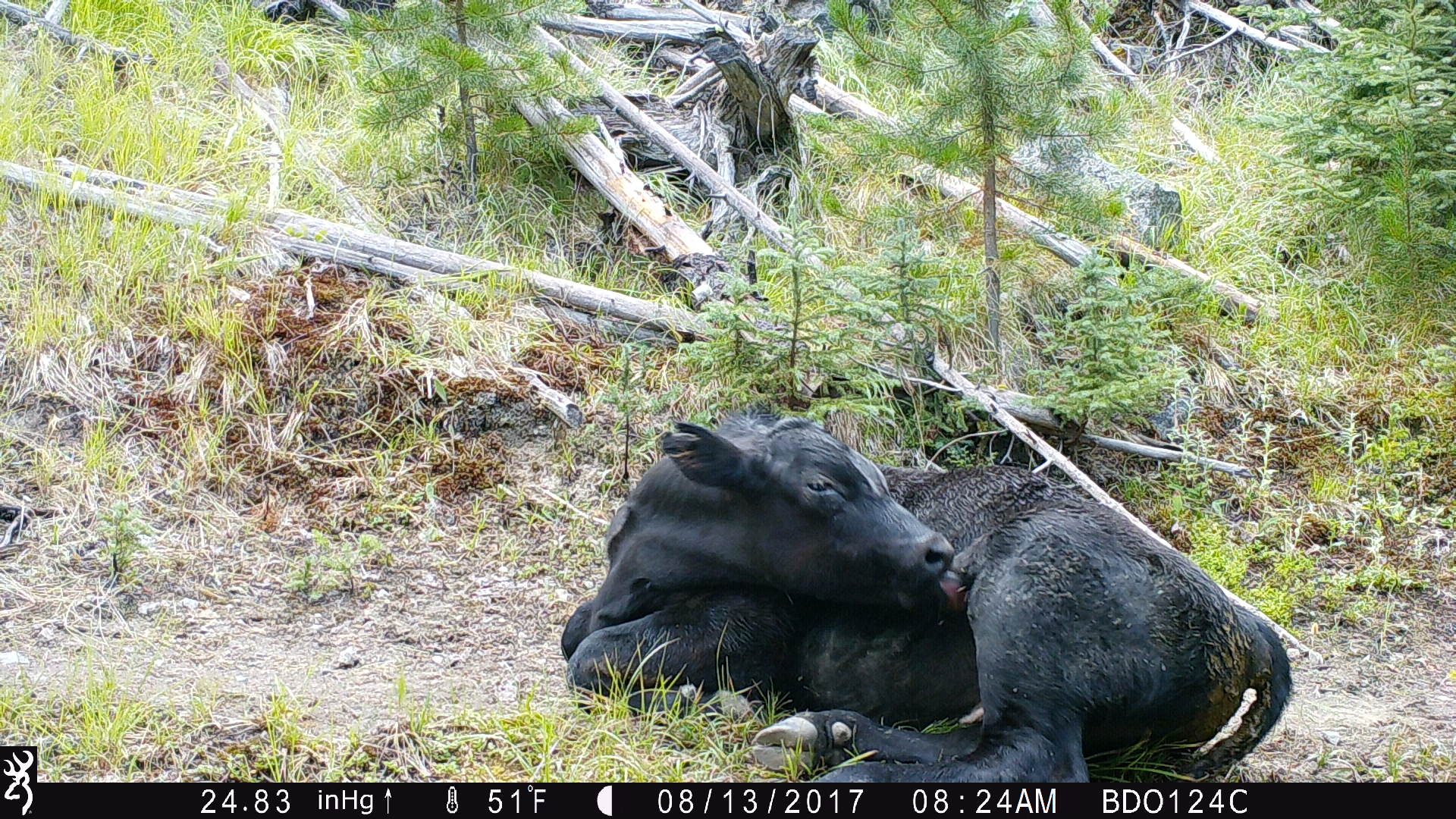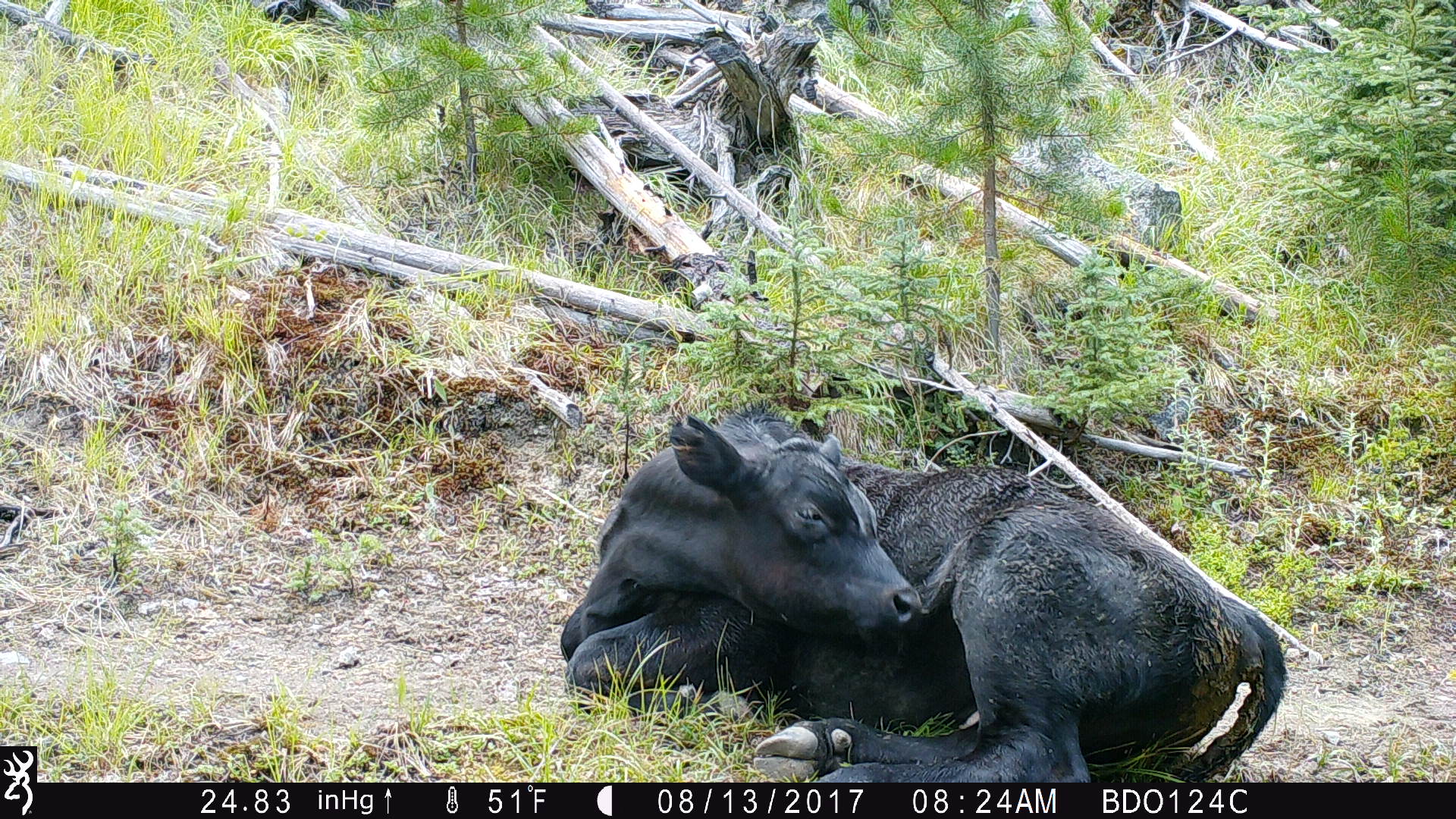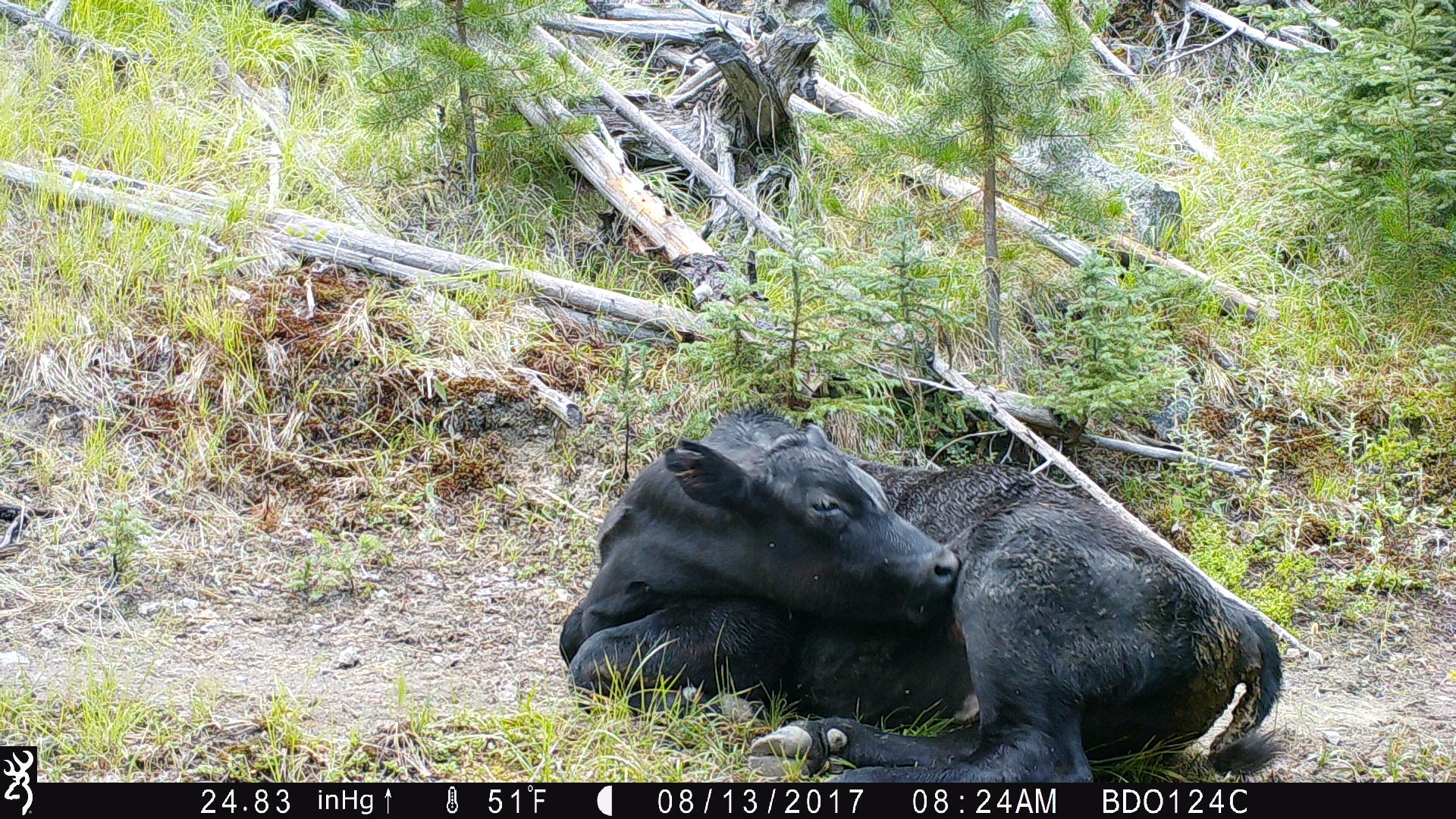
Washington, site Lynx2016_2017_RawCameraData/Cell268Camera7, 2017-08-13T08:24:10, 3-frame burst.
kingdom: Animalia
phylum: Chordata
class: Mammalia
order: Artiodactyla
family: Bovidae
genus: Bos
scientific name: Bos taurus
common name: domestic cattle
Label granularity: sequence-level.